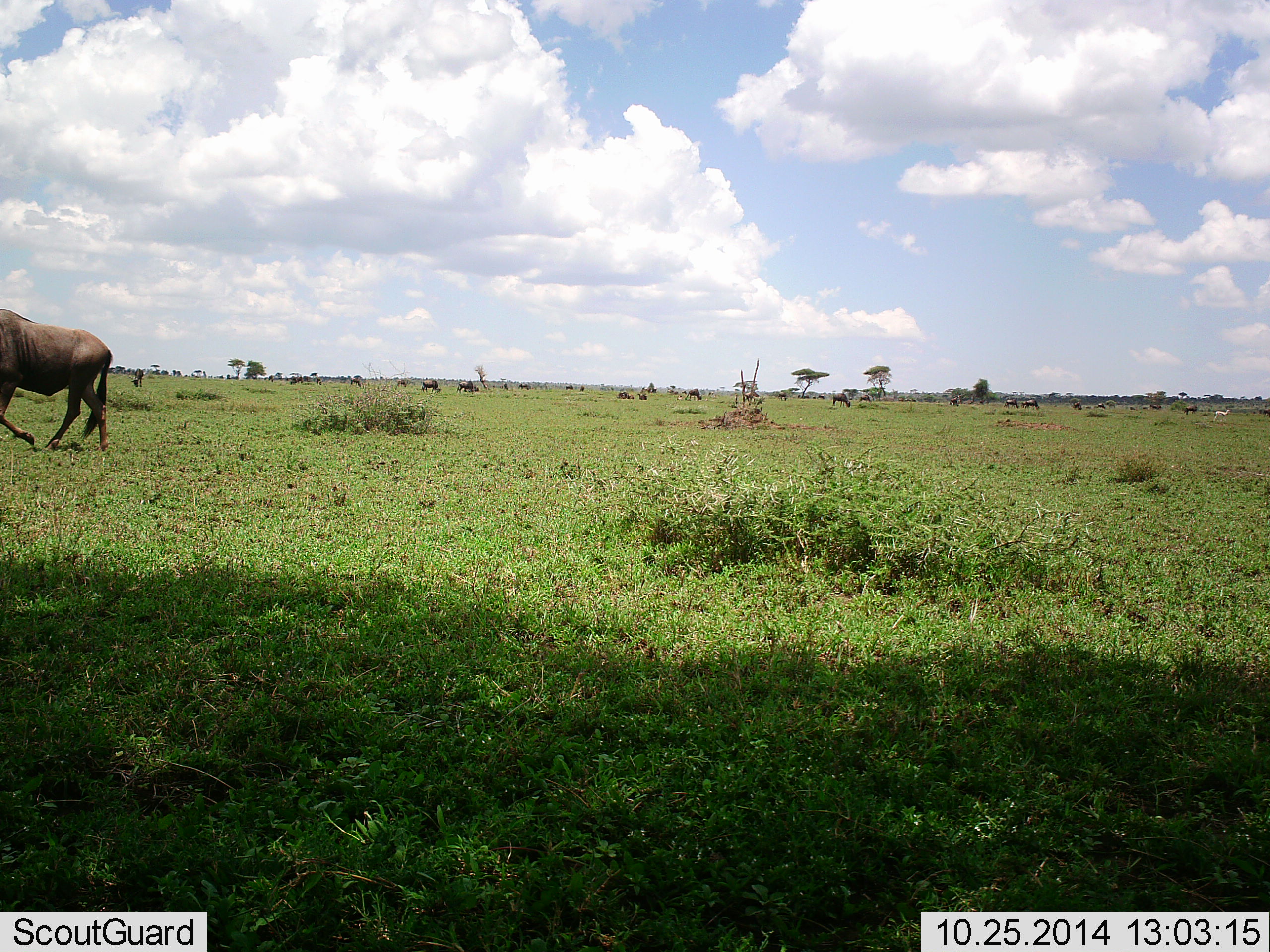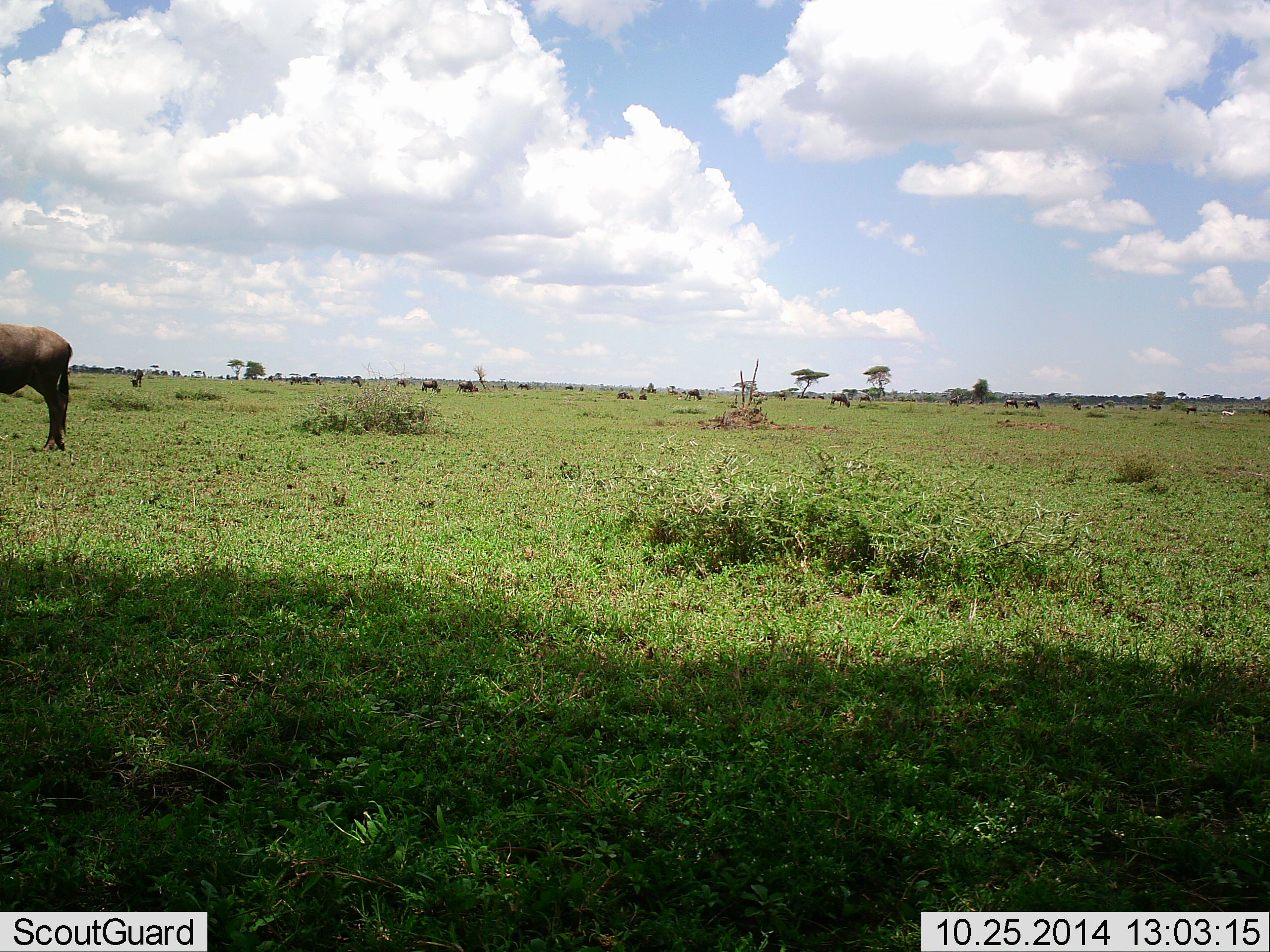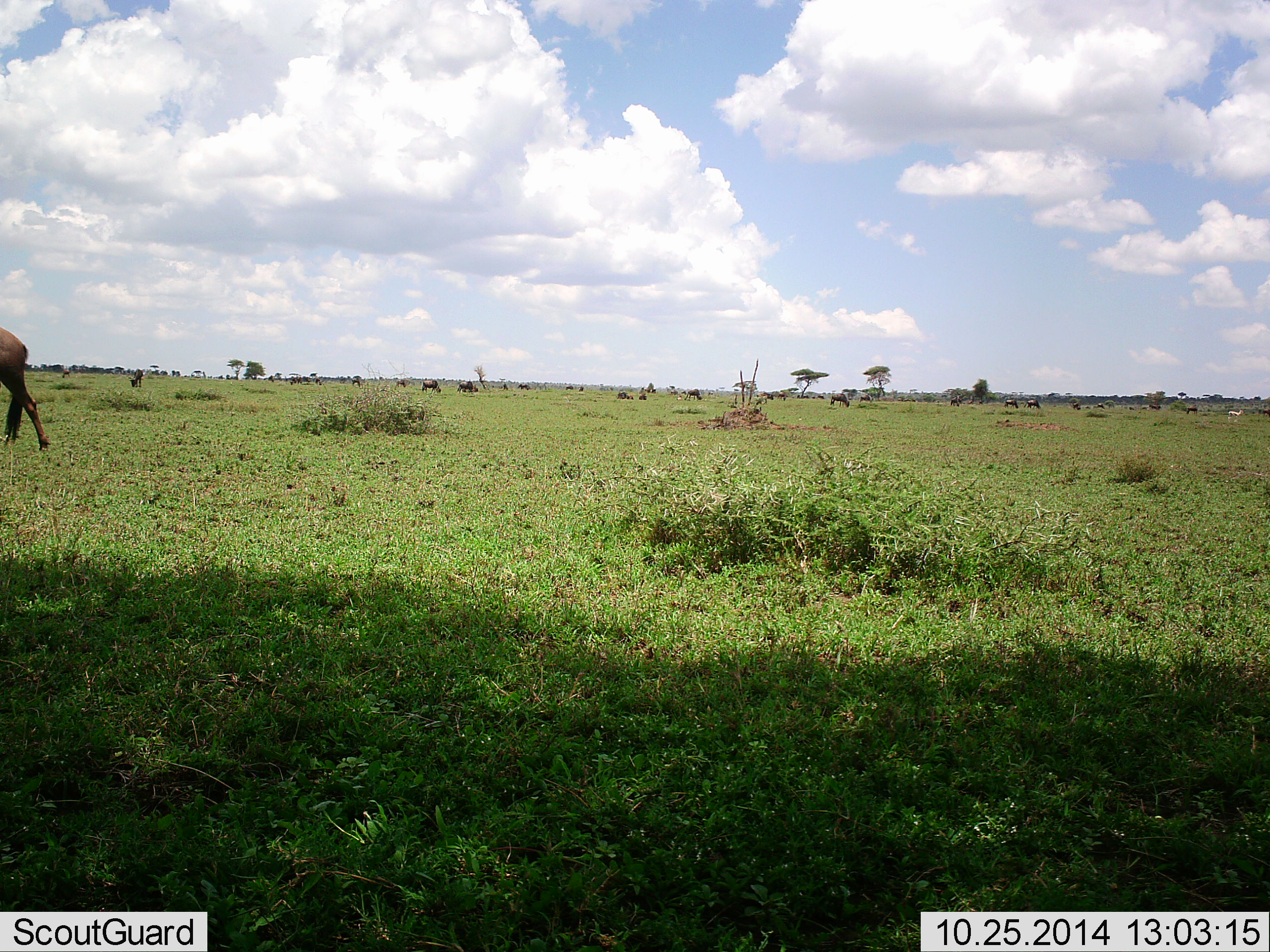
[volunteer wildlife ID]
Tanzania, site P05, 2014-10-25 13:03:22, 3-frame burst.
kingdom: Animalia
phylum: Chordata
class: Mammalia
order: Artiodactyla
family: Bovidae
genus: Connochaetes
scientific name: Connochaetes taurinus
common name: blue wildebeest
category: wildebeest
Wildebeest (blue wildebeest) (Connochaetes taurinus), count 1. Behavior (volunteer vote fractions): standing 40%, resting 0%, moving 70%, interacting 0%. Young present (vote fraction): 0%. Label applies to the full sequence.